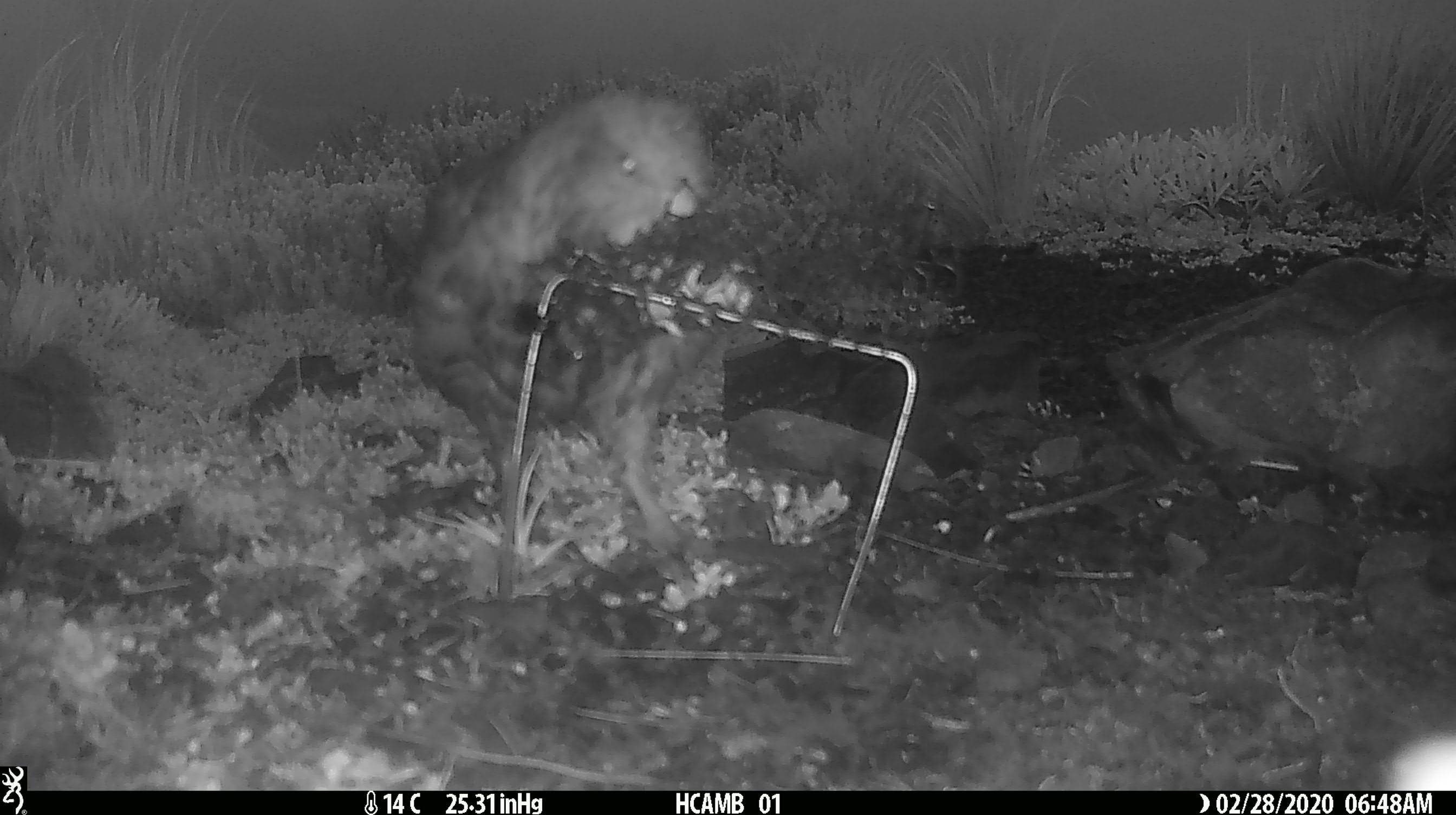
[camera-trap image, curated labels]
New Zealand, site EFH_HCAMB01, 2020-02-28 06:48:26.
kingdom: Animalia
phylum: Chordata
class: Aves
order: Psittaciformes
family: Strigopidae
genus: Nestor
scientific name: Nestor notabilis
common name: kea